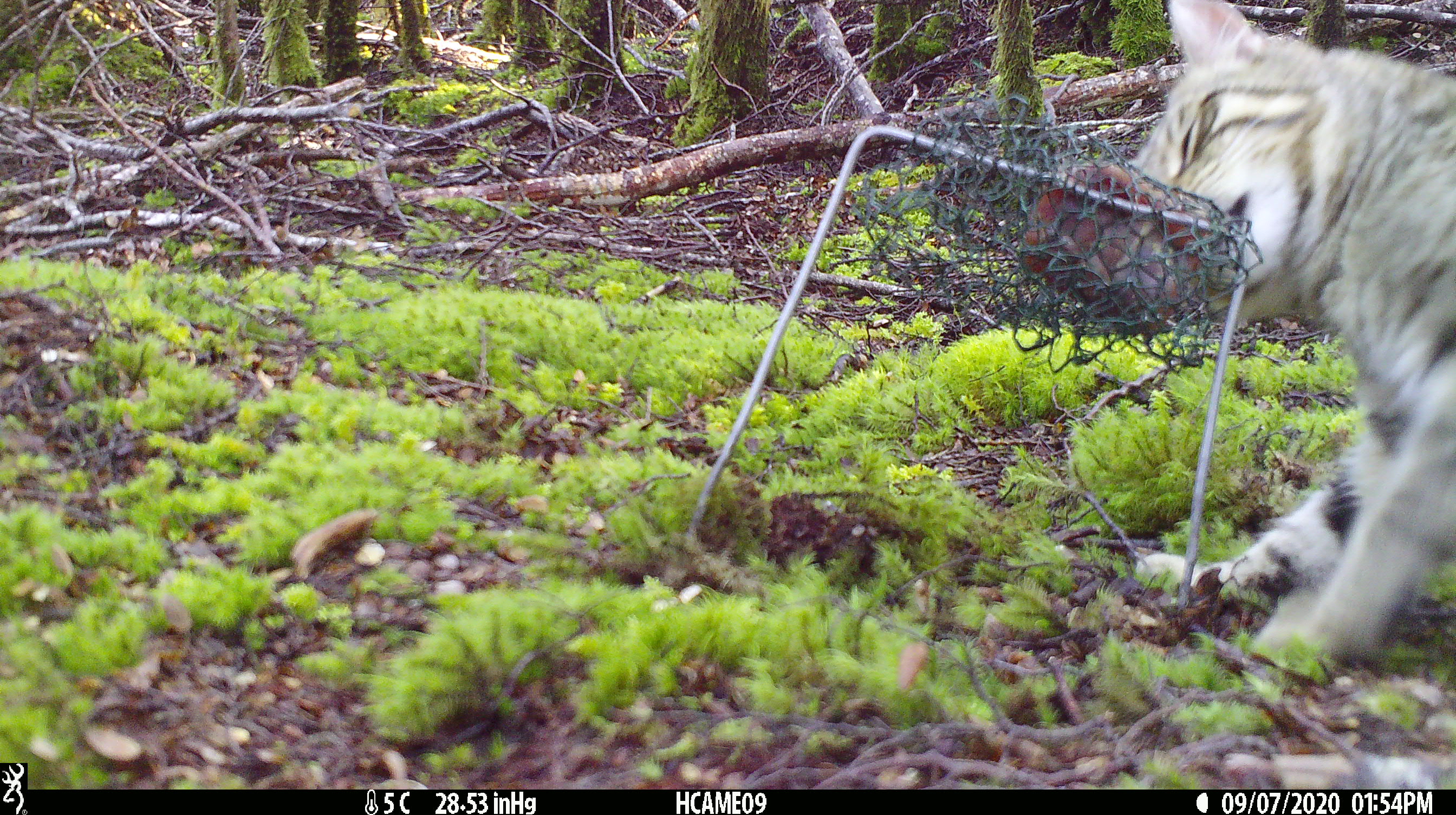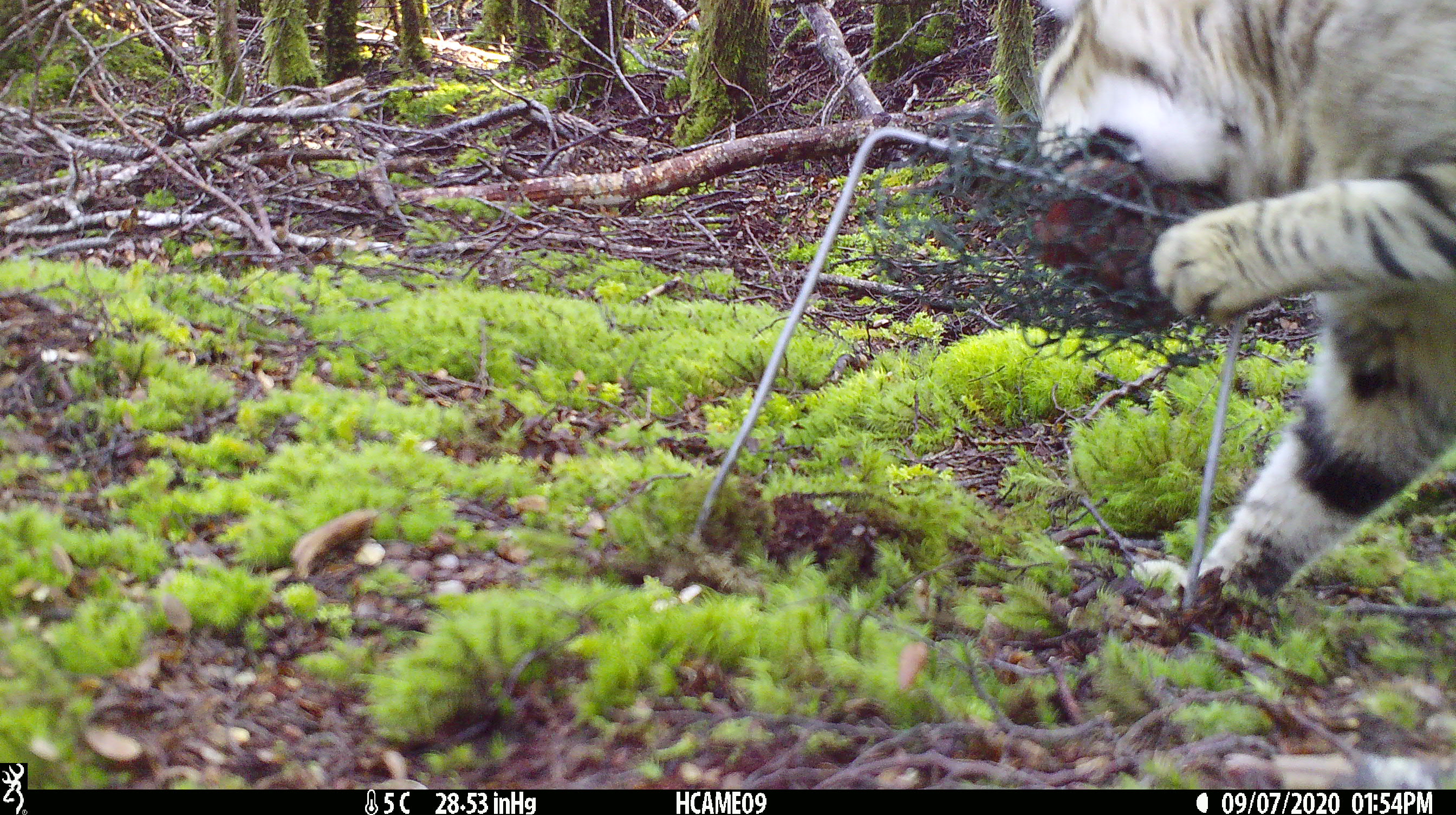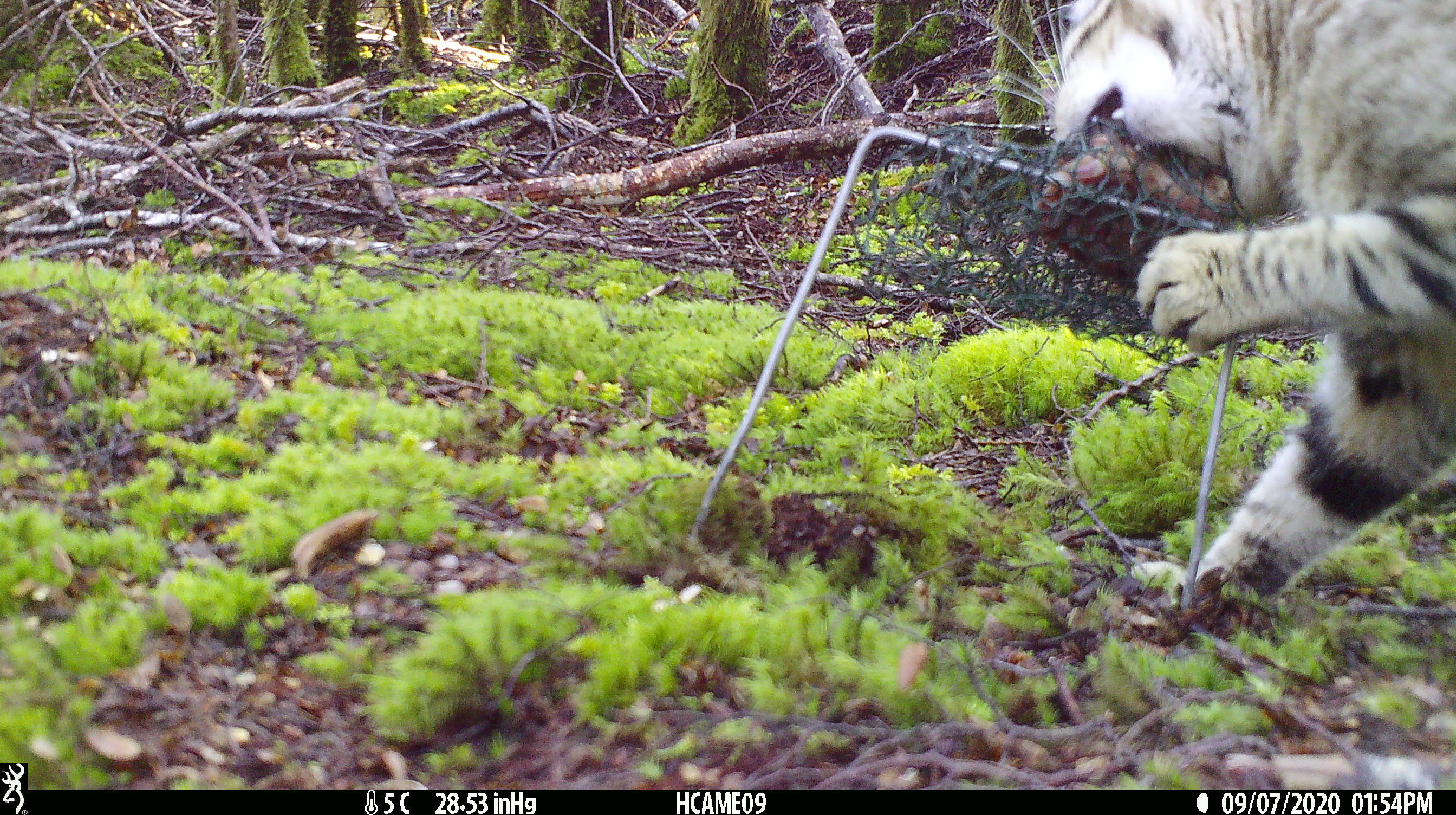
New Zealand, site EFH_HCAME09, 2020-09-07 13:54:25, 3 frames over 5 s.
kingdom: Animalia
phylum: Chordata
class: Mammalia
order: Carnivora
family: Felidae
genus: Felis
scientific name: Felis catus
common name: domestic cat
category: cat